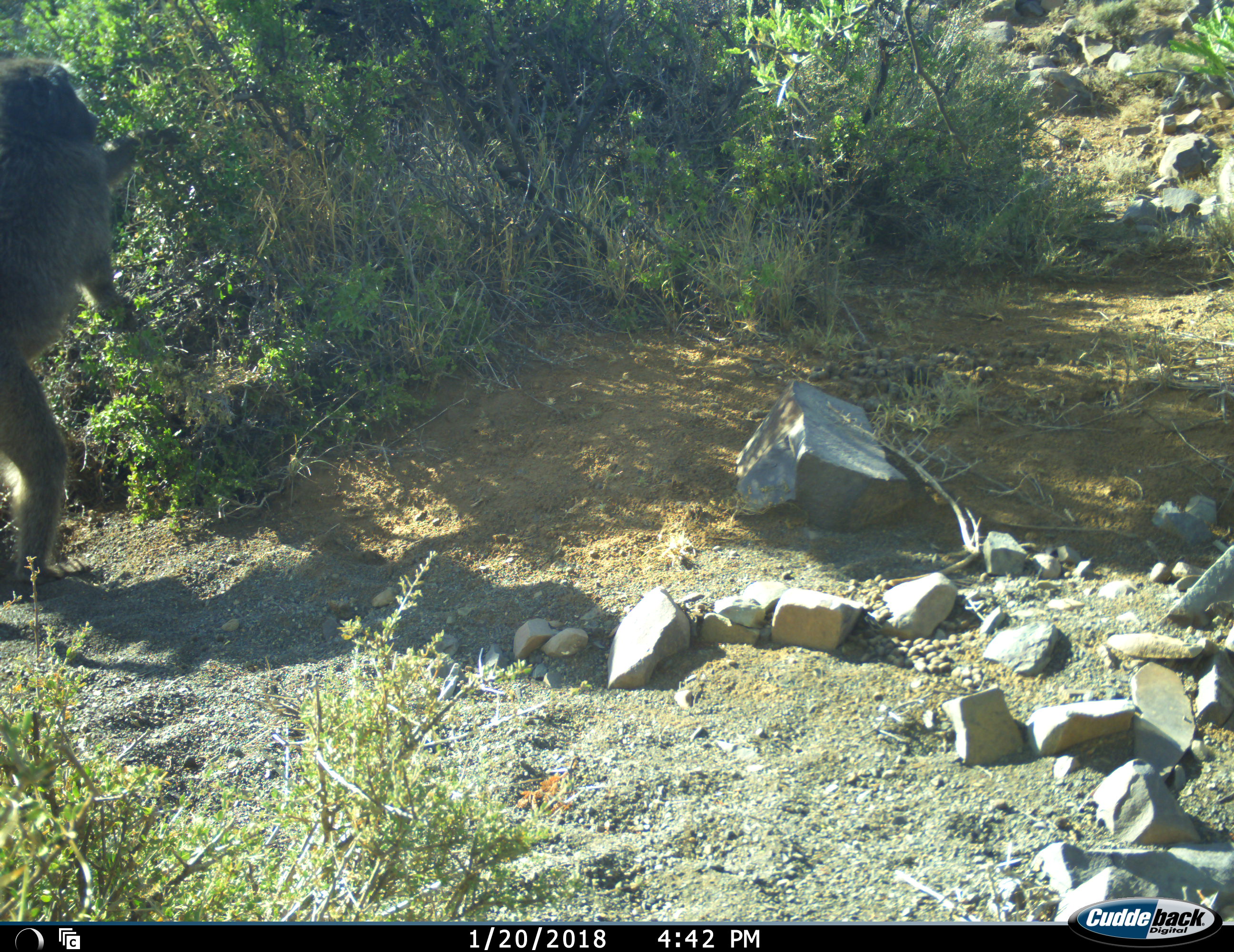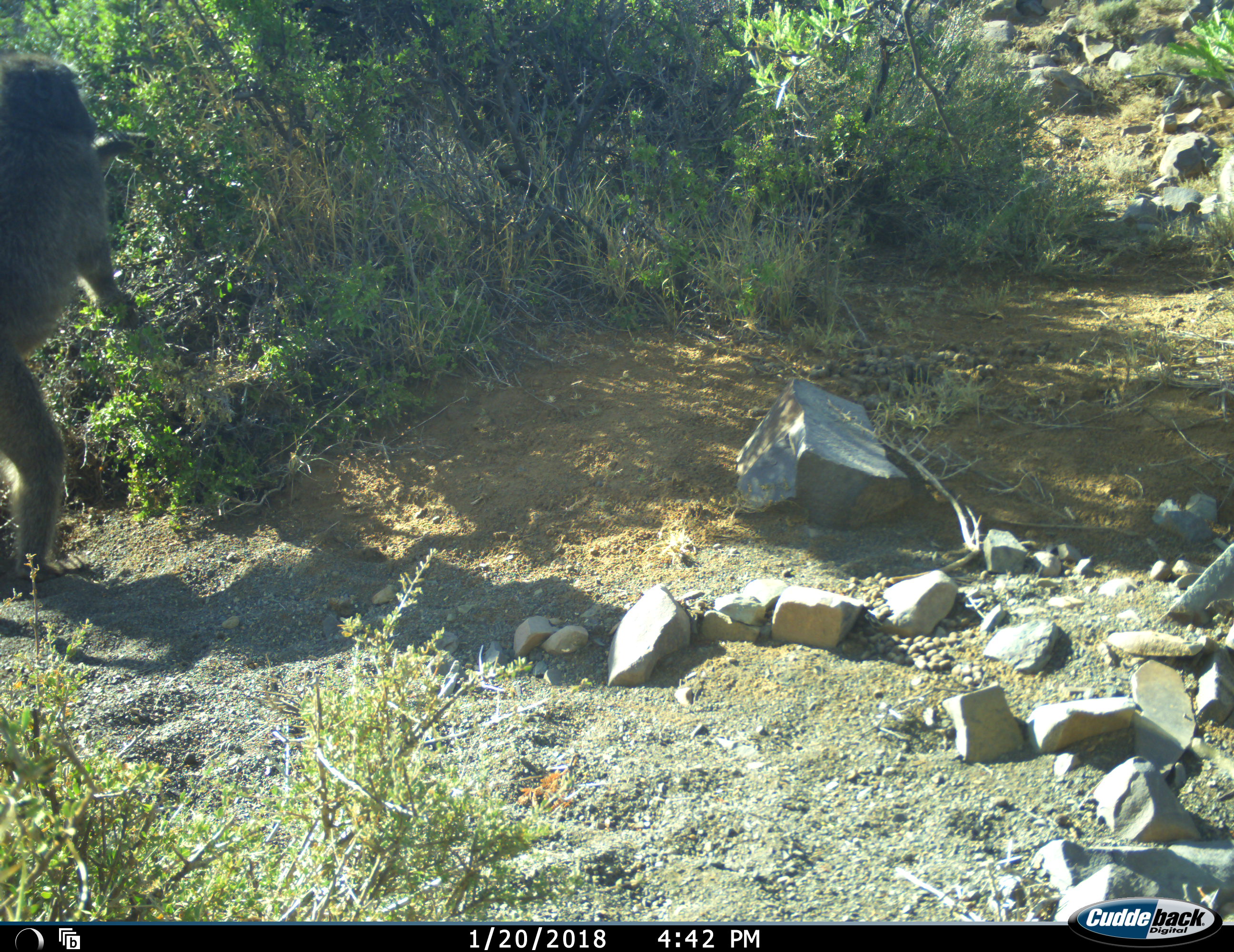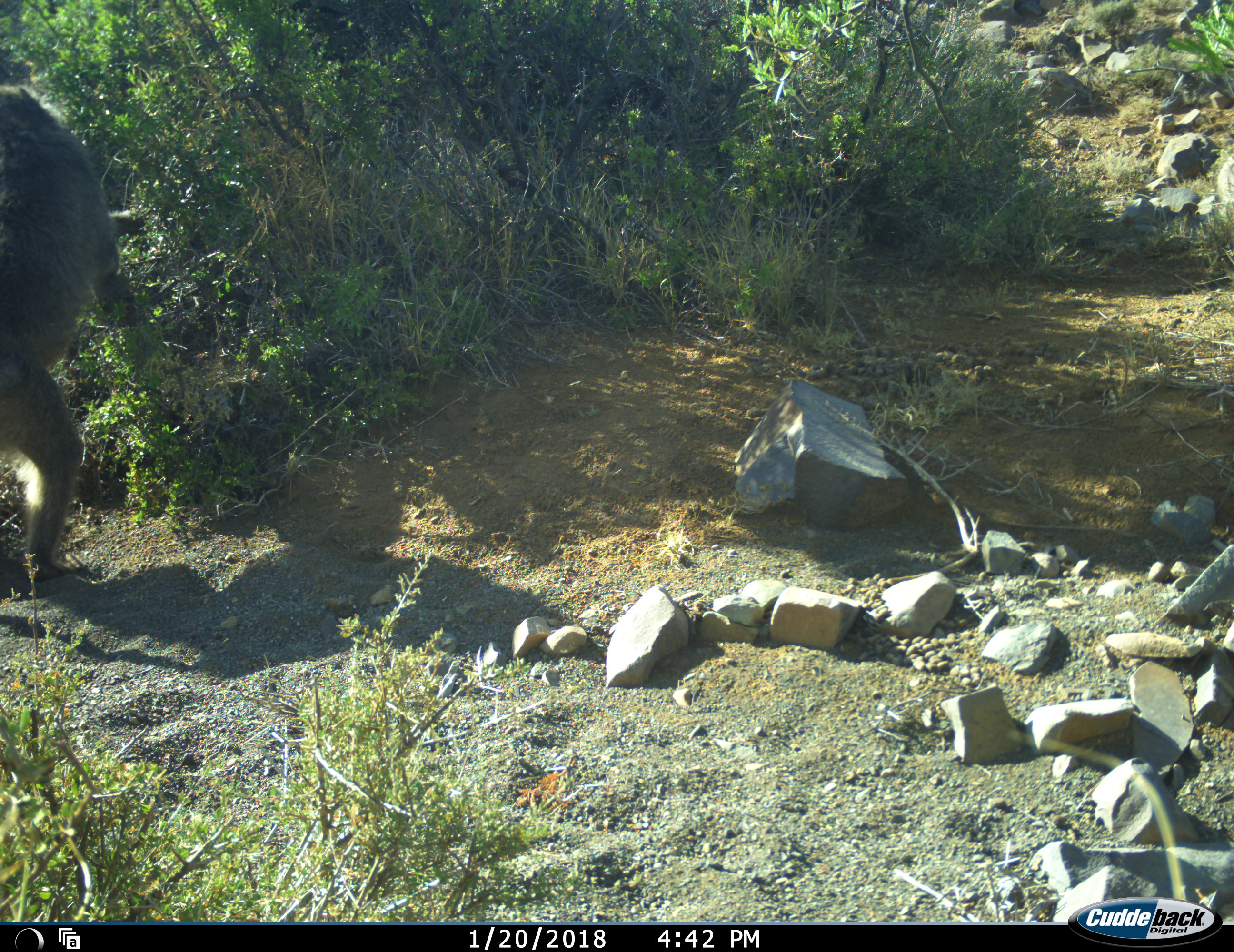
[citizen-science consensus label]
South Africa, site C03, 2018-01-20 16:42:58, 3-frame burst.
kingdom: Animalia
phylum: Chordata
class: Mammalia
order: Primates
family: Cercopithecidae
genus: Papio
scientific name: Papio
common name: baboon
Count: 1.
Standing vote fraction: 50%.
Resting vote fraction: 0%.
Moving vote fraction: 20%.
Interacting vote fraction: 0%.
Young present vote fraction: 0%.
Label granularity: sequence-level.